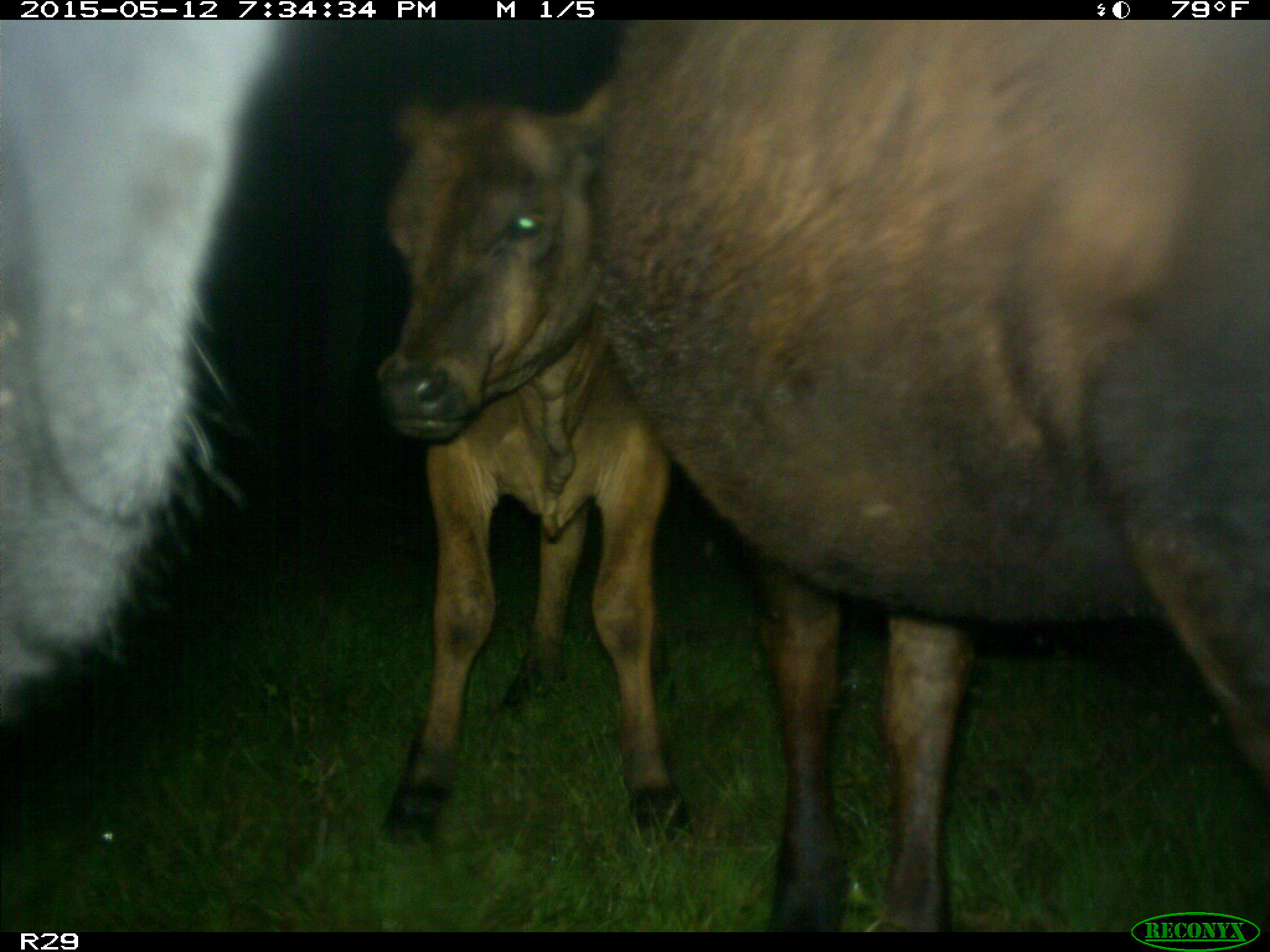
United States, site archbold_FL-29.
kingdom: Animalia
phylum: Chordata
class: Mammalia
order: Artiodactyla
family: Bovidae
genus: Bos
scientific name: Bos taurus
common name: domestic cow